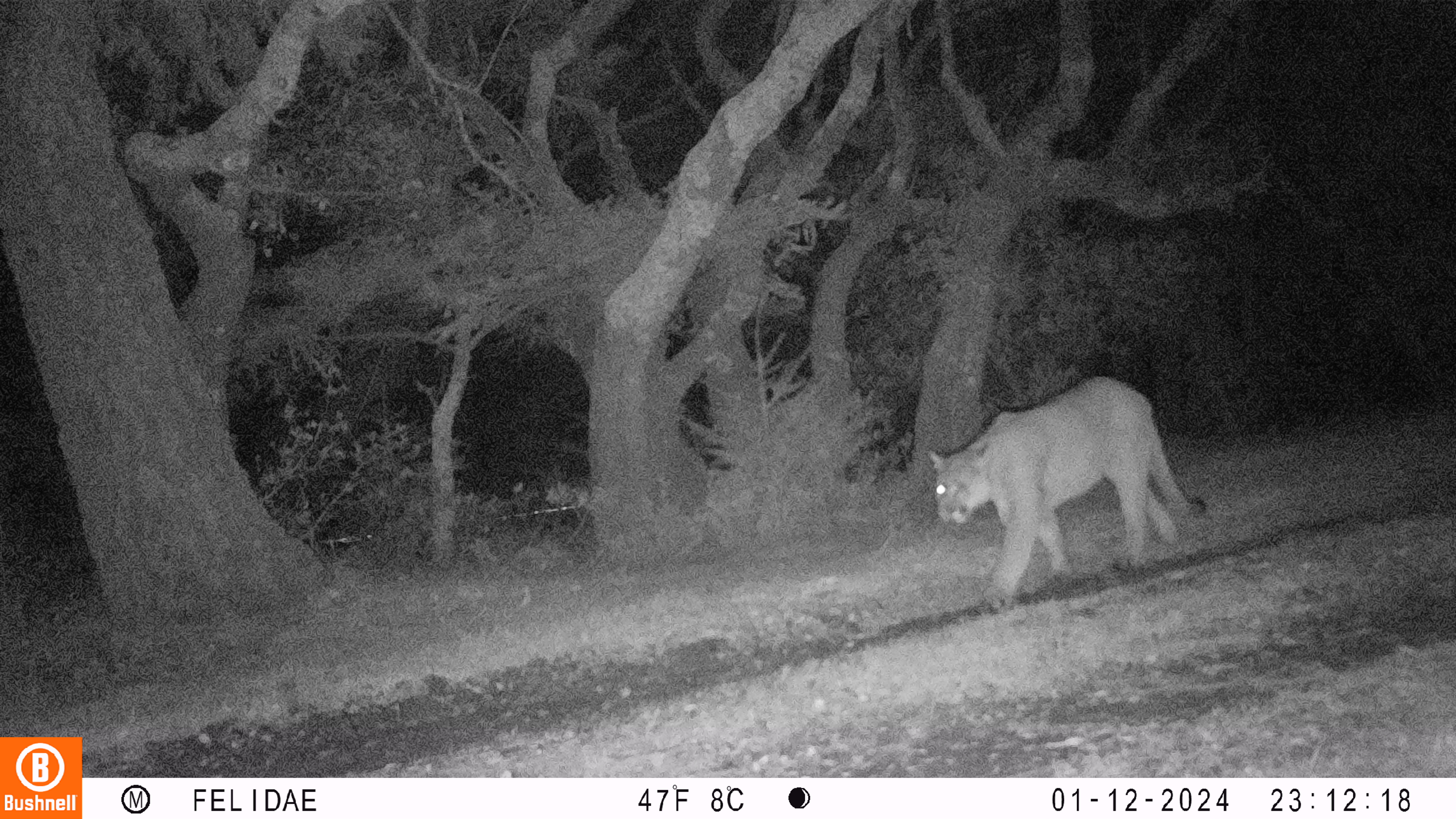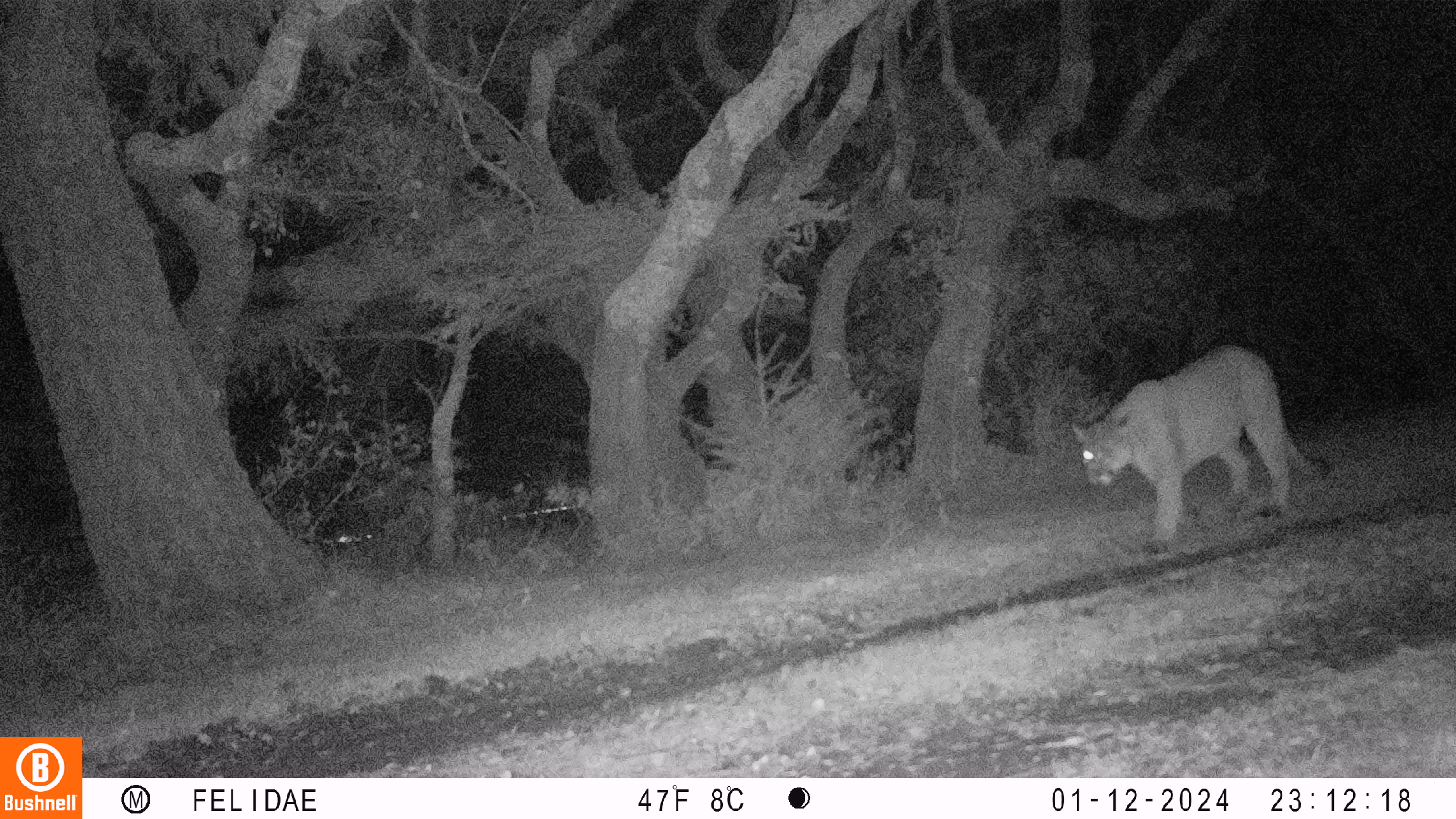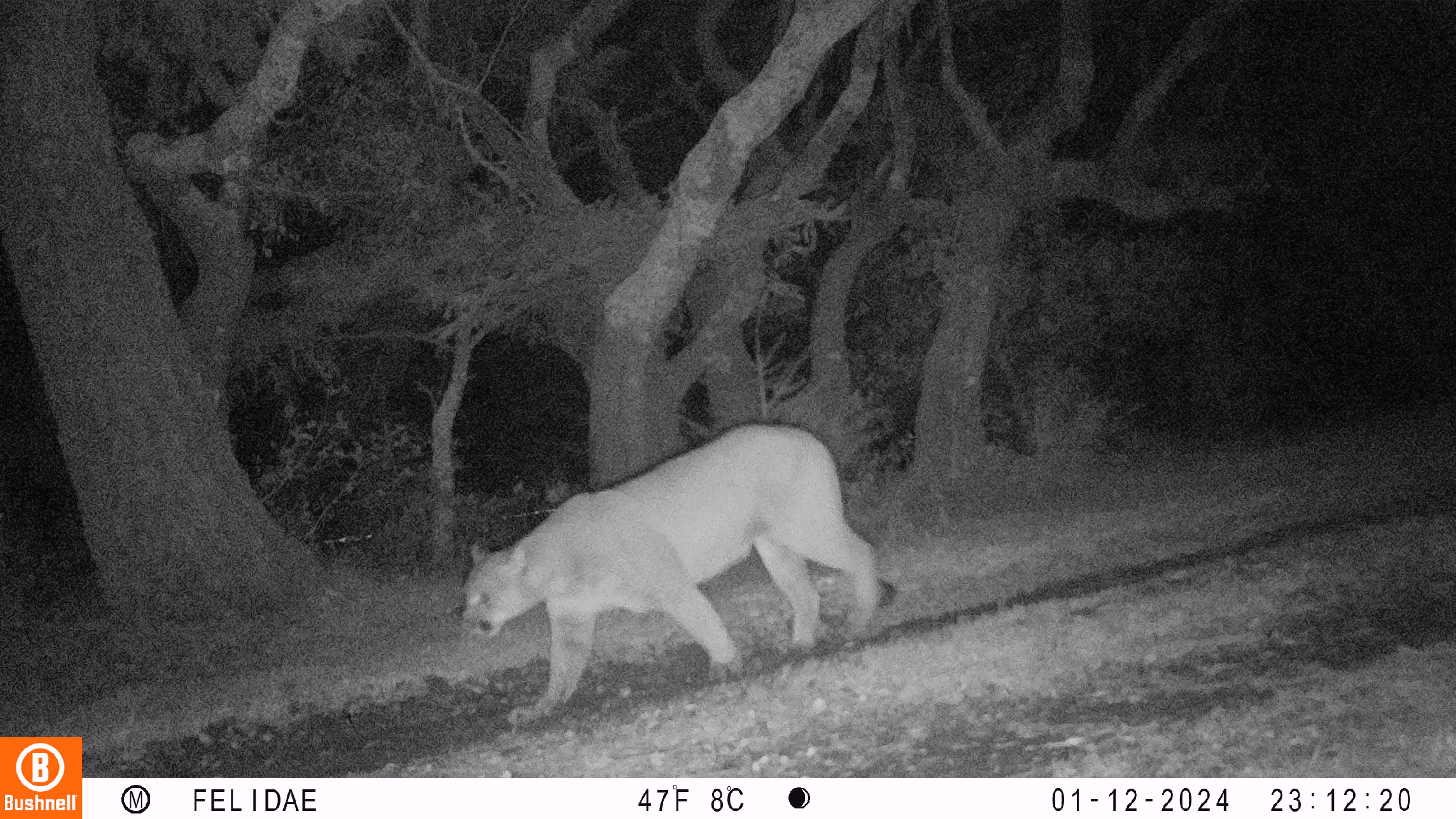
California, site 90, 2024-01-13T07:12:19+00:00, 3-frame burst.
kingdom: Animalia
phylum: Chordata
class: Mammalia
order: Carnivora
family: Felidae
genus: Puma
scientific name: Puma concolor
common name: puma